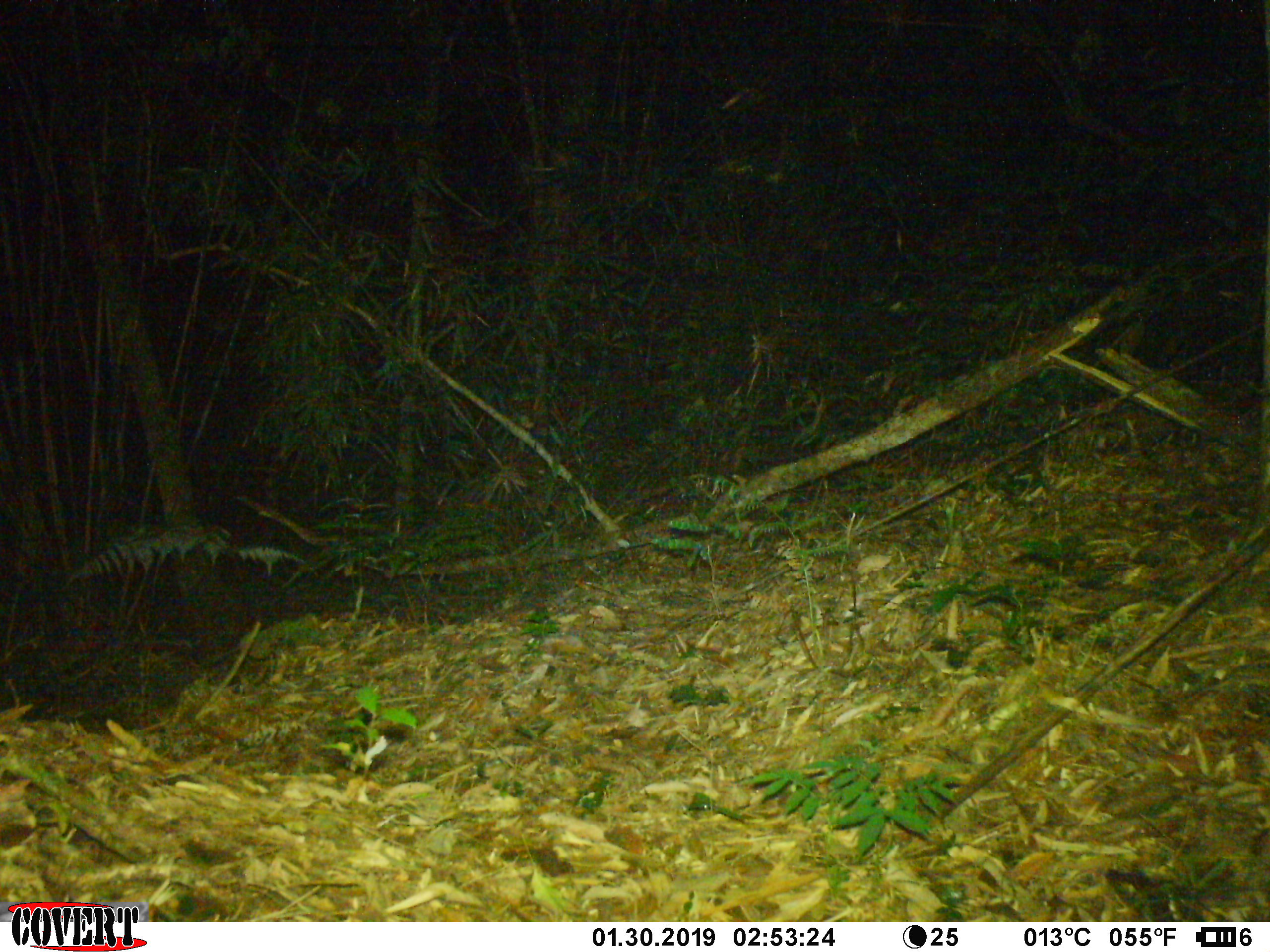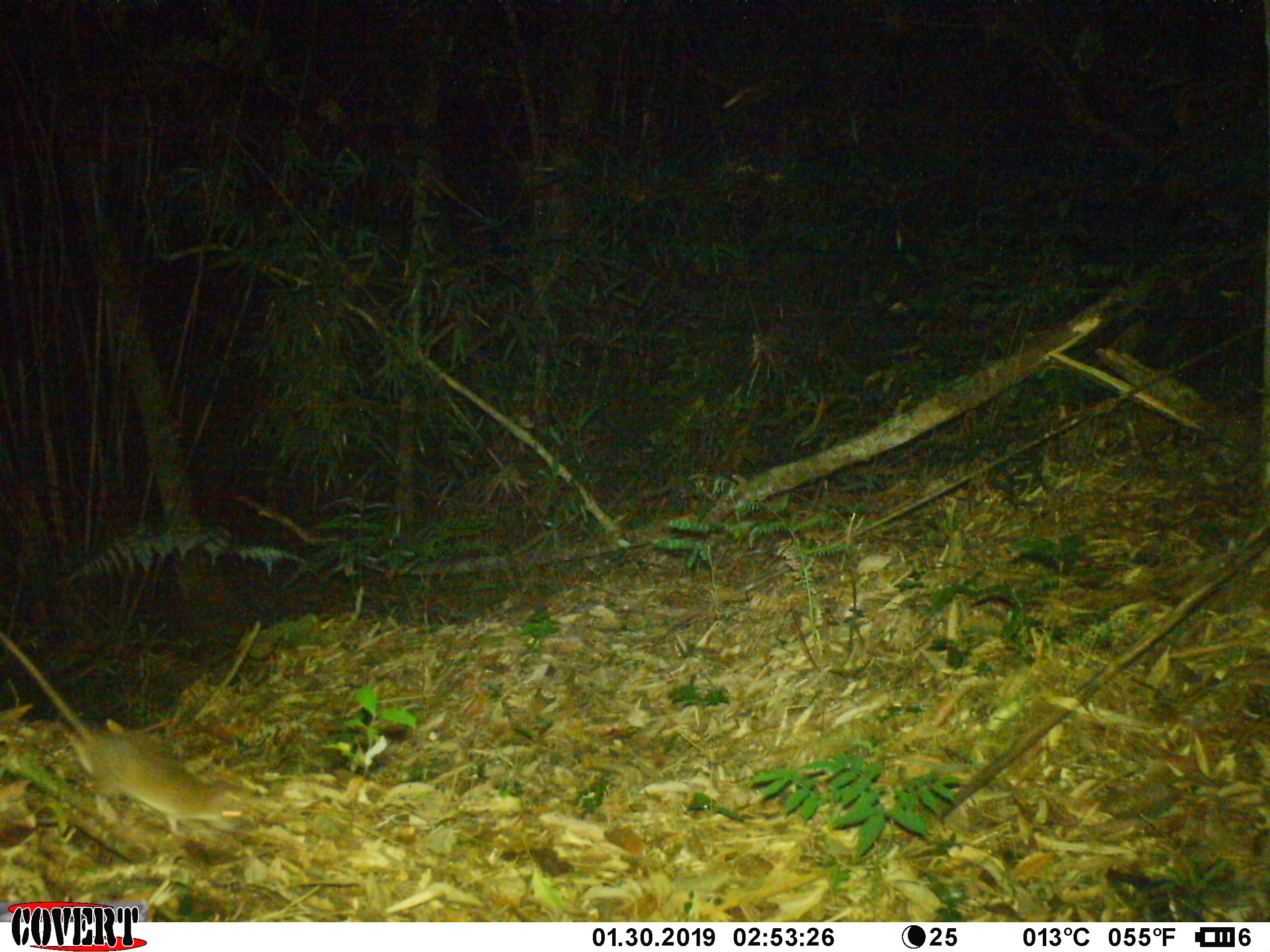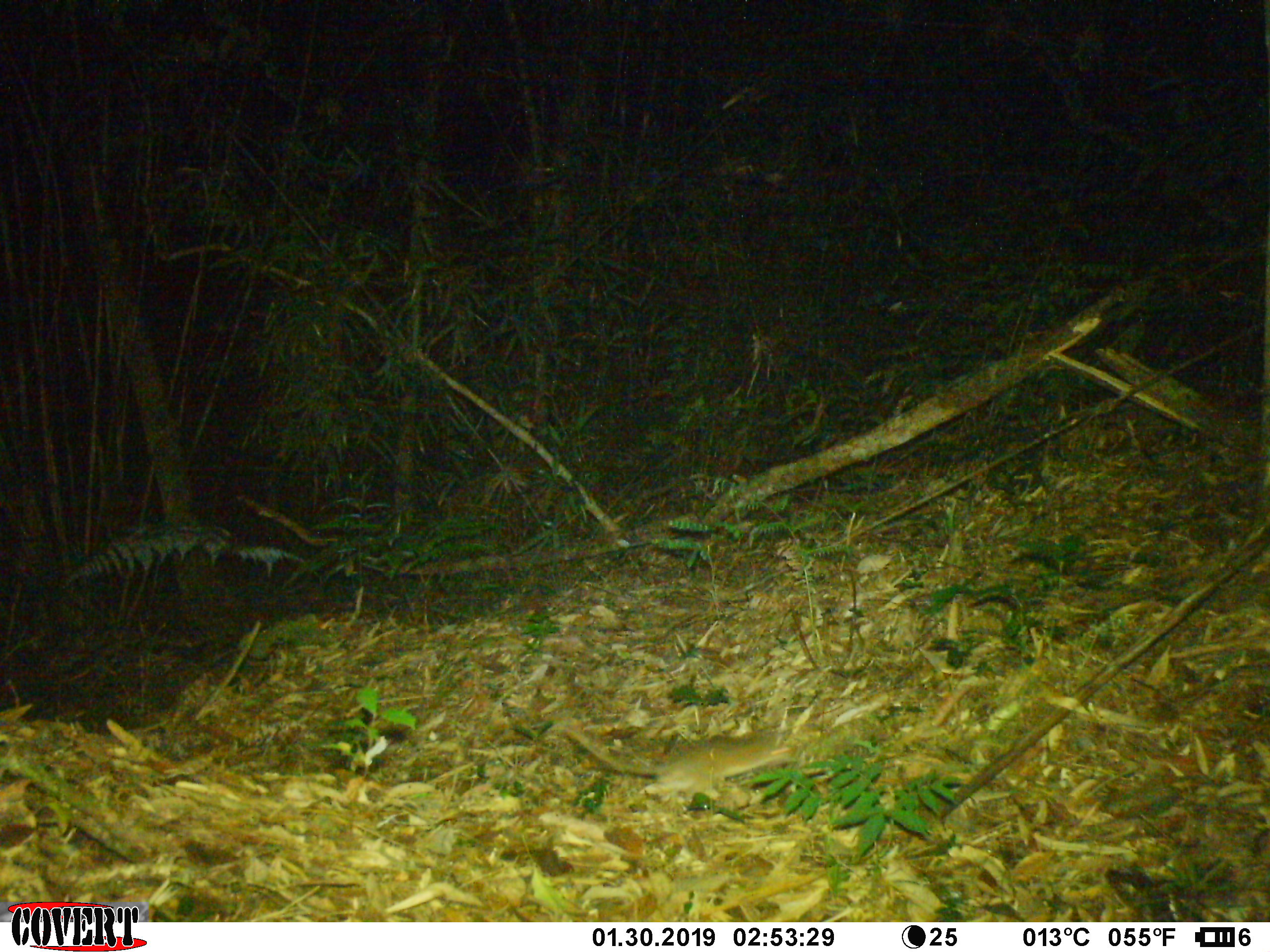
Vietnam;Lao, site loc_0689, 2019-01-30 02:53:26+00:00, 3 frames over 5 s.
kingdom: Animalia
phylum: Chordata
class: Mammalia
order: Rodentia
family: Muridae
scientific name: Muridae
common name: old-world mice and rats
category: unidentified murid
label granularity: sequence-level